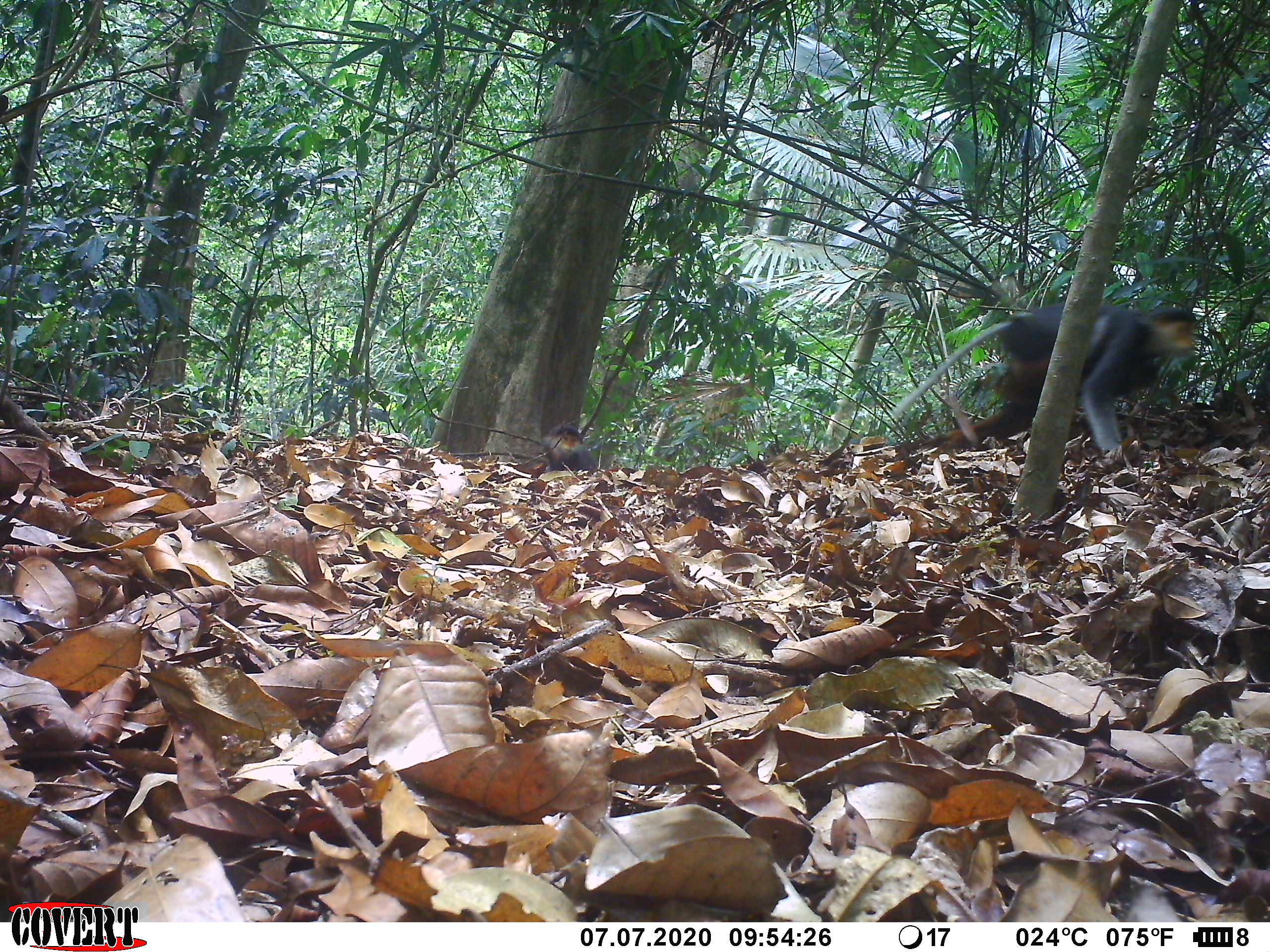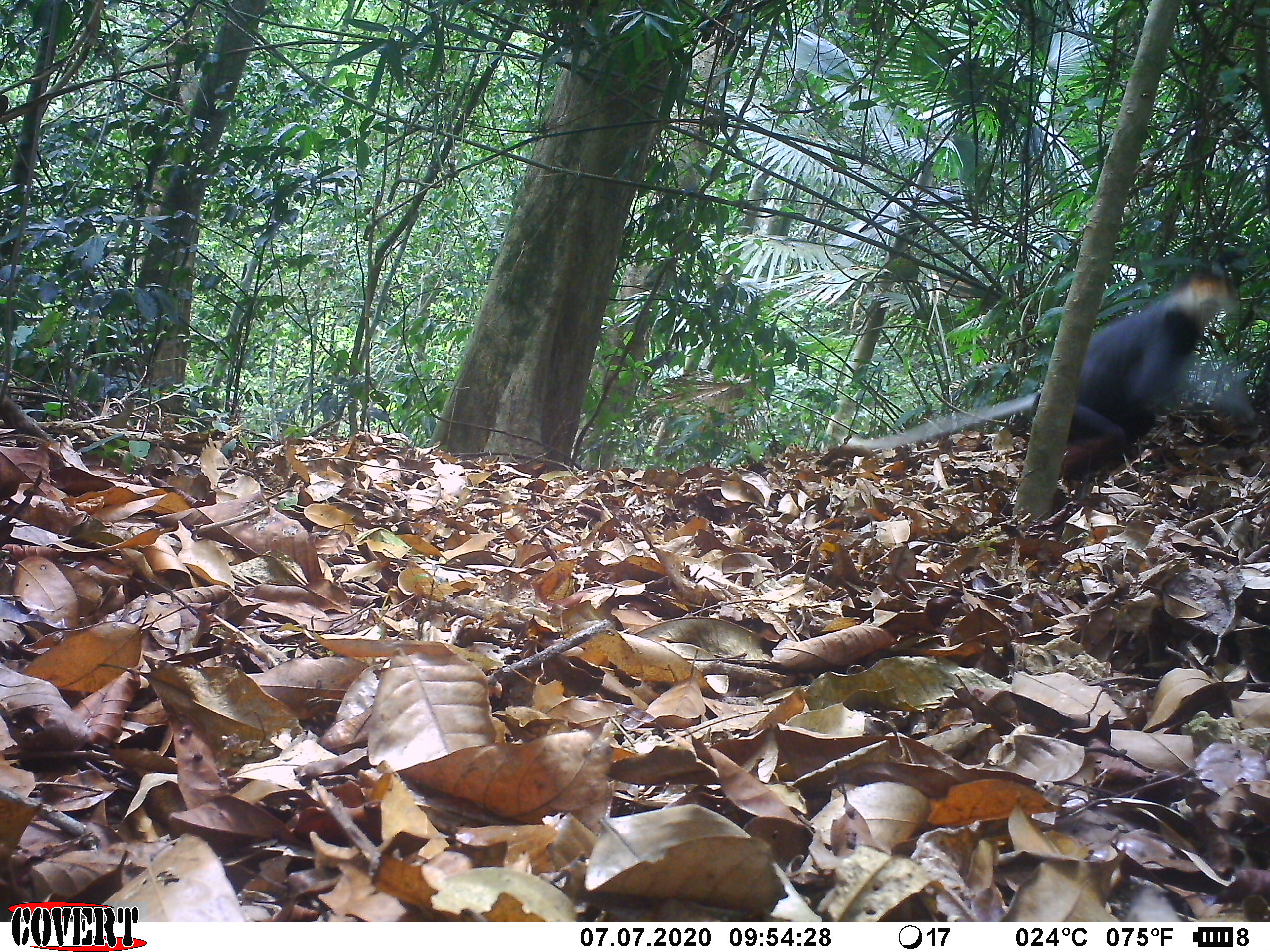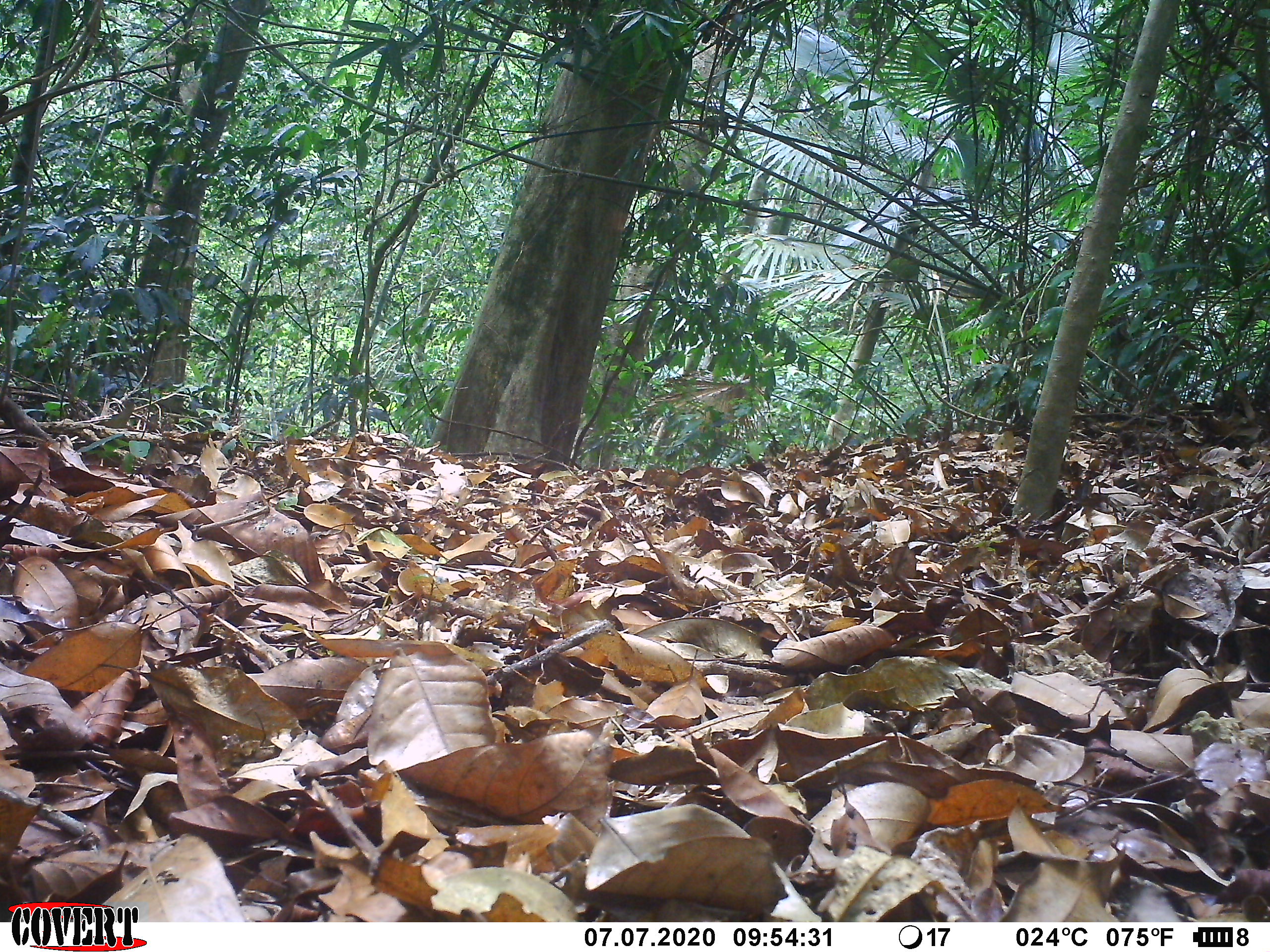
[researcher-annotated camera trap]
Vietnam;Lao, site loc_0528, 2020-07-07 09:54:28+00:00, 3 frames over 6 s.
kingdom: Animalia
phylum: Chordata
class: Mammalia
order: Primates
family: Cercopithecidae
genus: Pygathrix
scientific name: Pygathrix nemaeus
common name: red-shanked douc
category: red shanked douc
Red shanked douc (red-shanked douc) (Pygathrix nemaeus). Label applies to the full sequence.